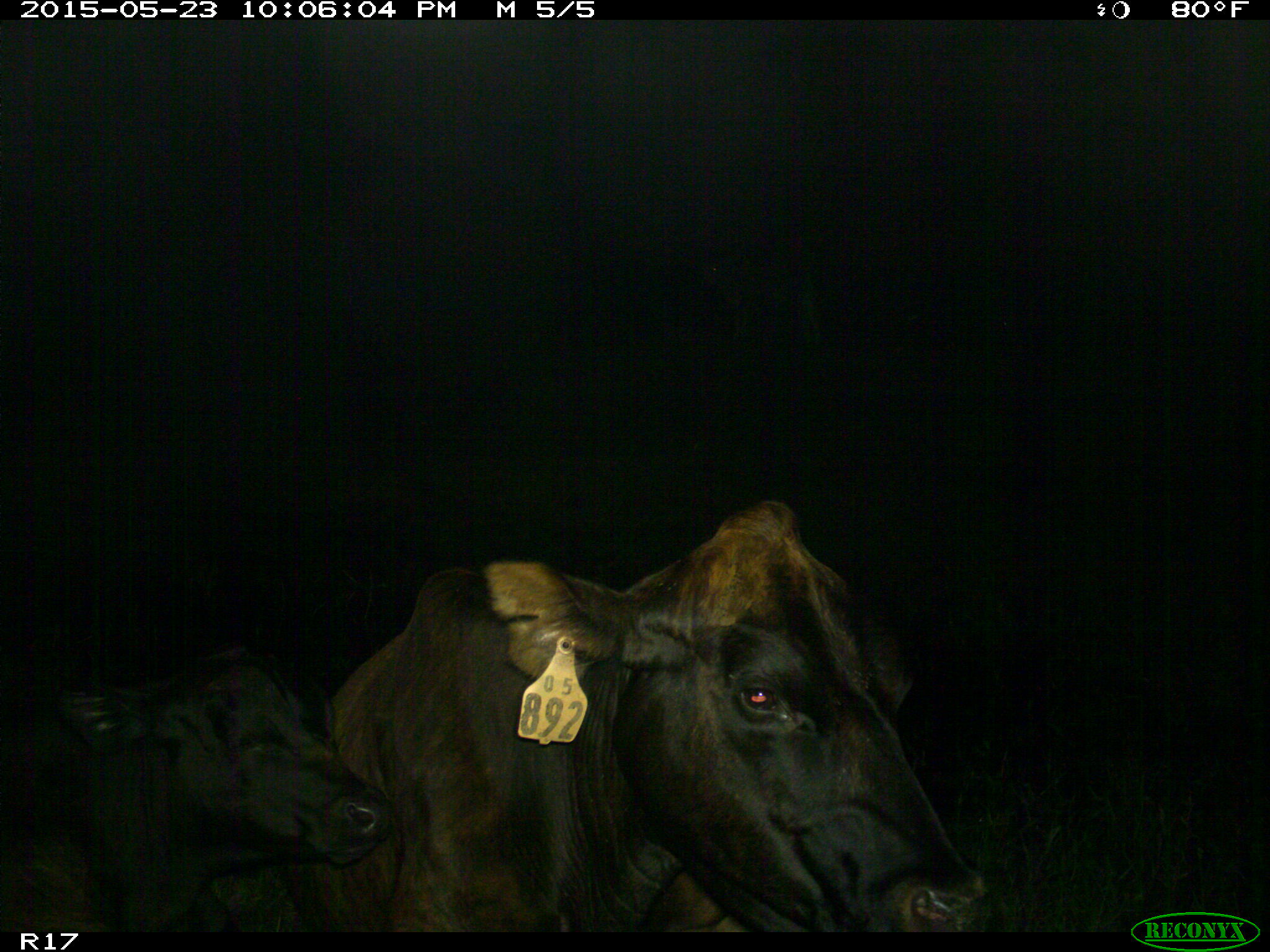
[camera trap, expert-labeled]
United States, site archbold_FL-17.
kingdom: Animalia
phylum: Chordata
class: Mammalia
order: Artiodactyla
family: Bovidae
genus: Bos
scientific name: Bos taurus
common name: domestic cow